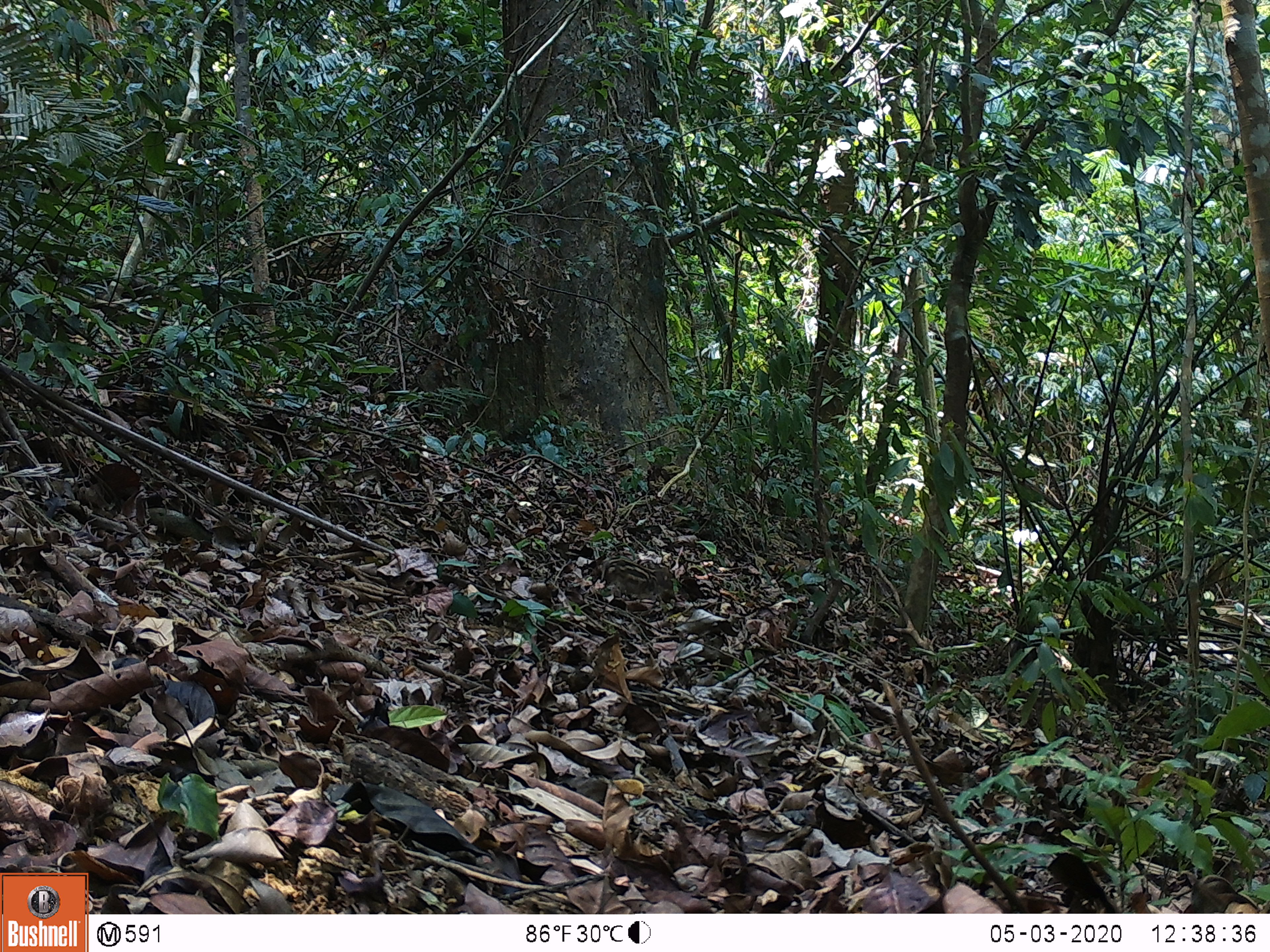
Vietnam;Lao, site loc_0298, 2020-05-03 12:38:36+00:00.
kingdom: Animalia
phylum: Chordata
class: Mammalia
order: Artiodactyla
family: Suidae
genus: Sus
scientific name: Sus scrofa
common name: eurasian wild pig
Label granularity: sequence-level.